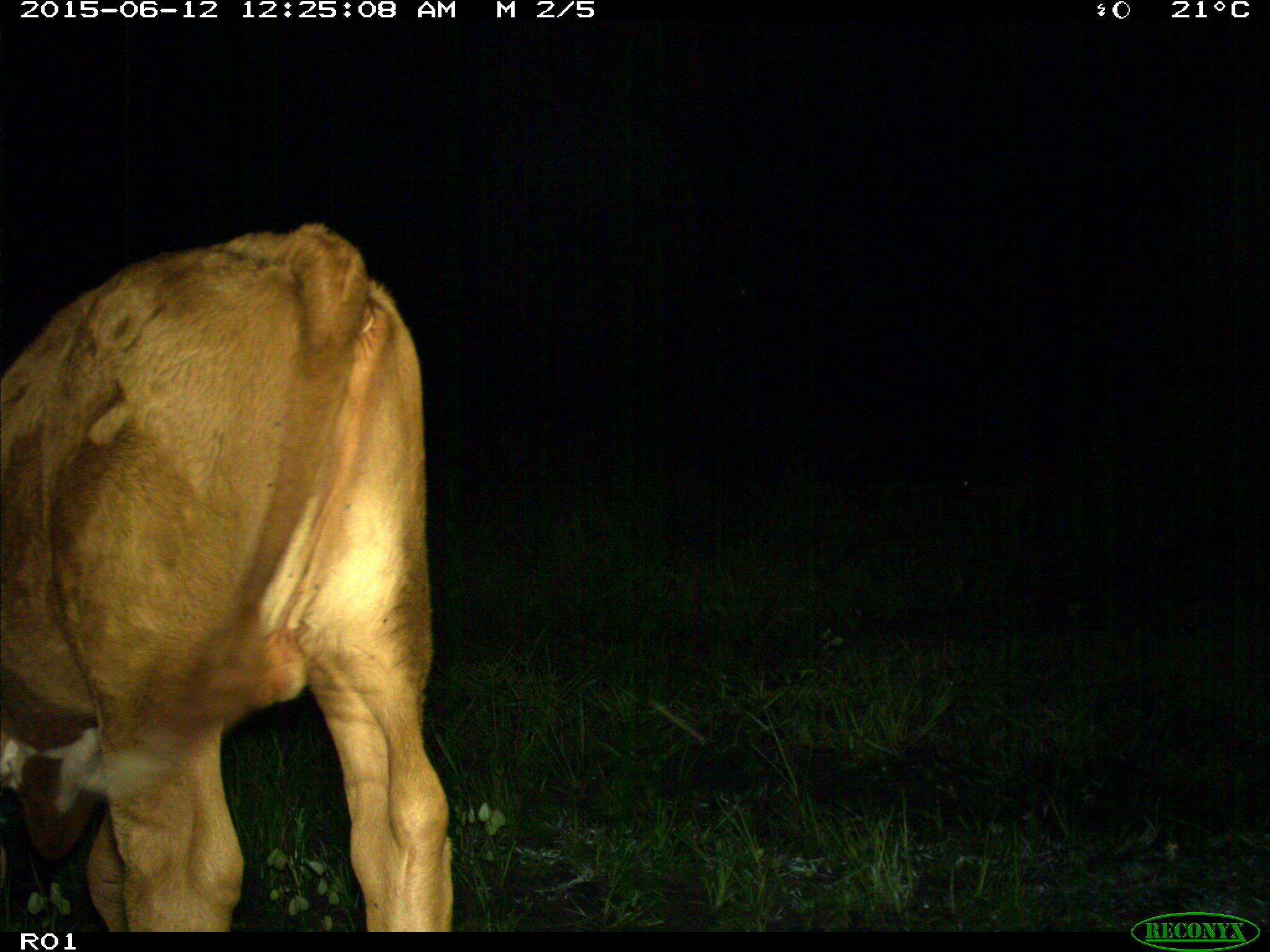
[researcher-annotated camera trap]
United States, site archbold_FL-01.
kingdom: Animalia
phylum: Chordata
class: Mammalia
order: Artiodactyla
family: Bovidae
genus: Bos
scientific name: Bos taurus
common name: domestic cow